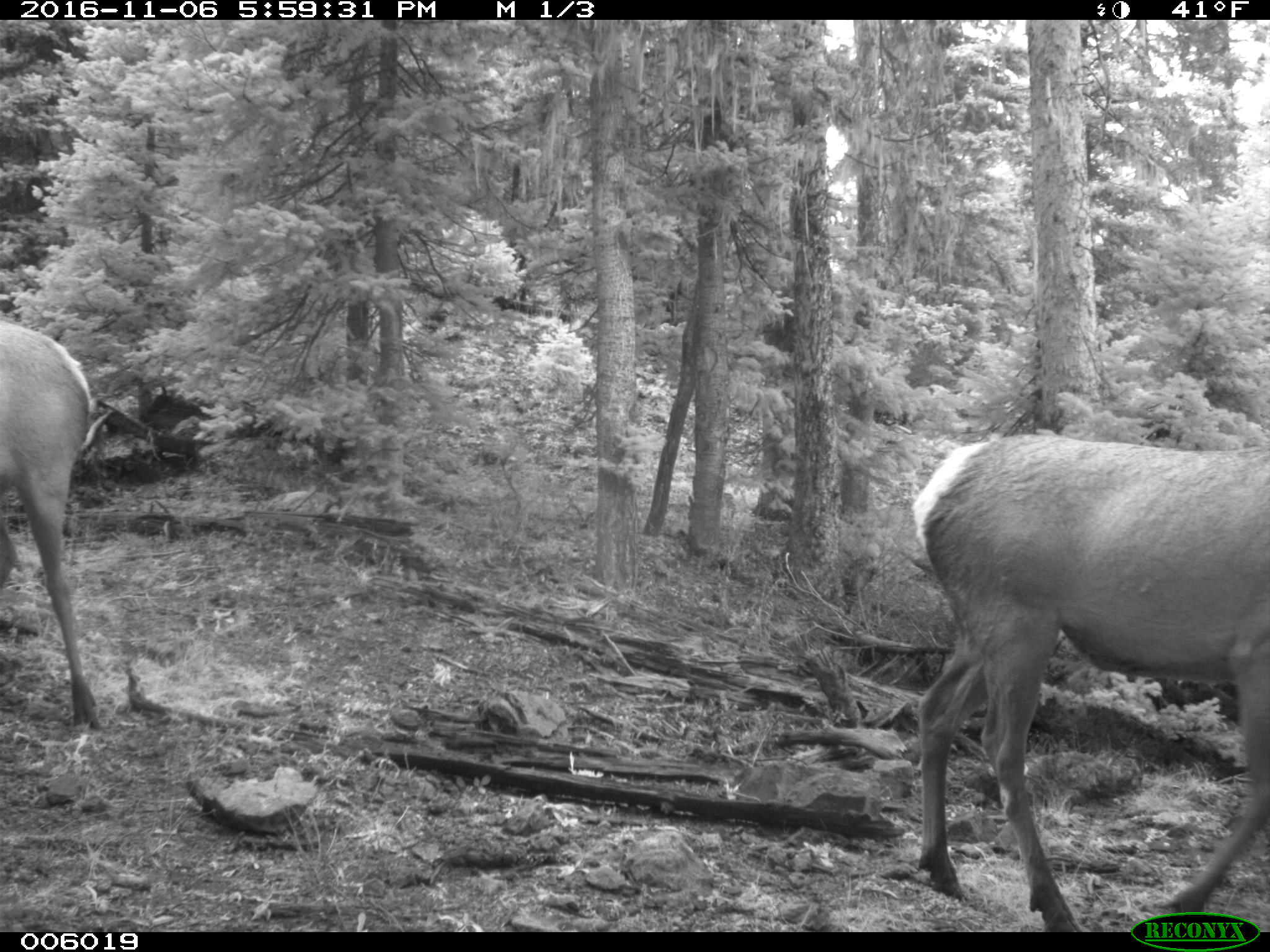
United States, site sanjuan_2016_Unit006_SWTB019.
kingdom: Animalia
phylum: Chordata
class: Mammalia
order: Artiodactyla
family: Cervidae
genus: Cervus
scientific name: Cervus elaphus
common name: red deer